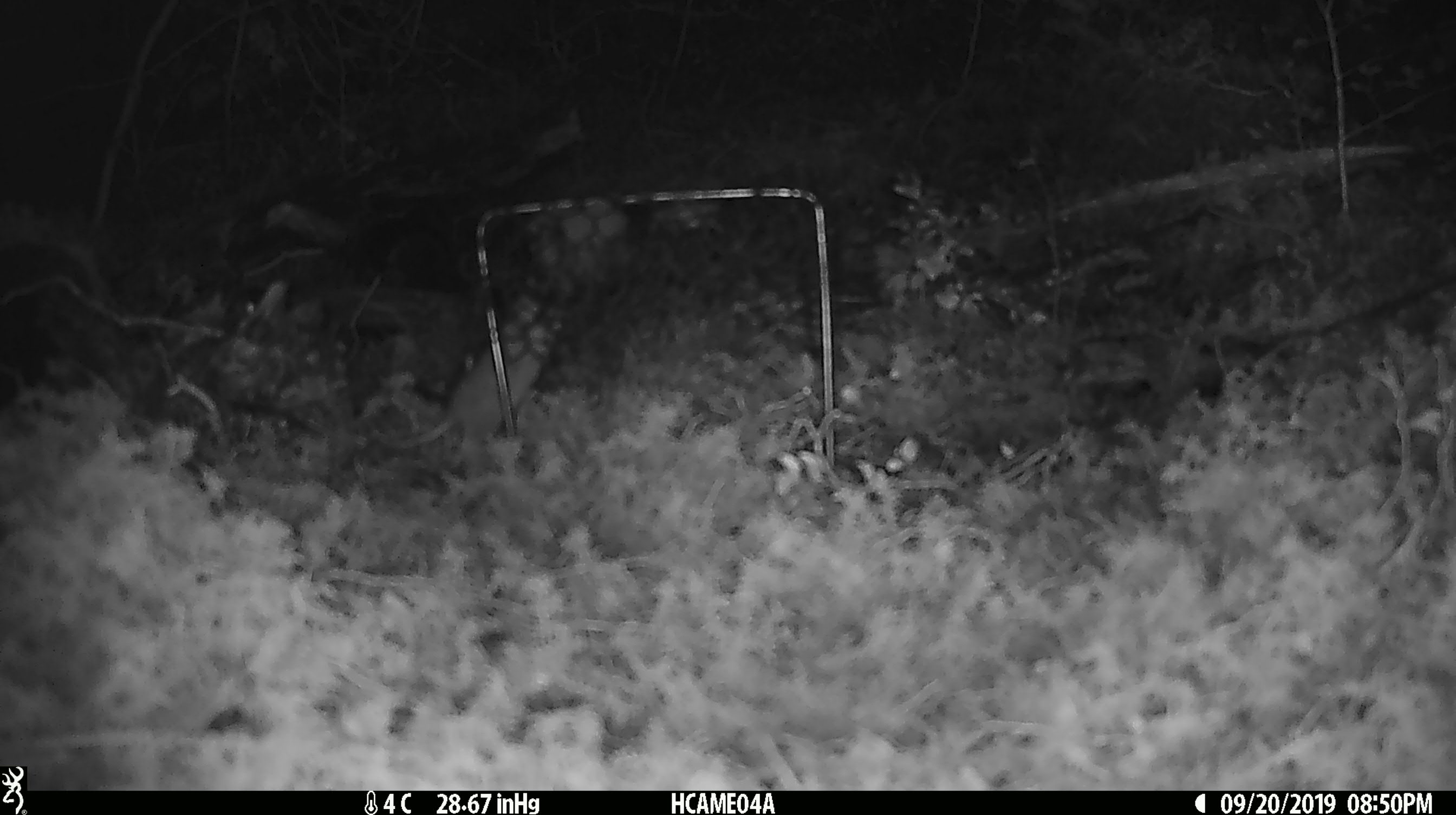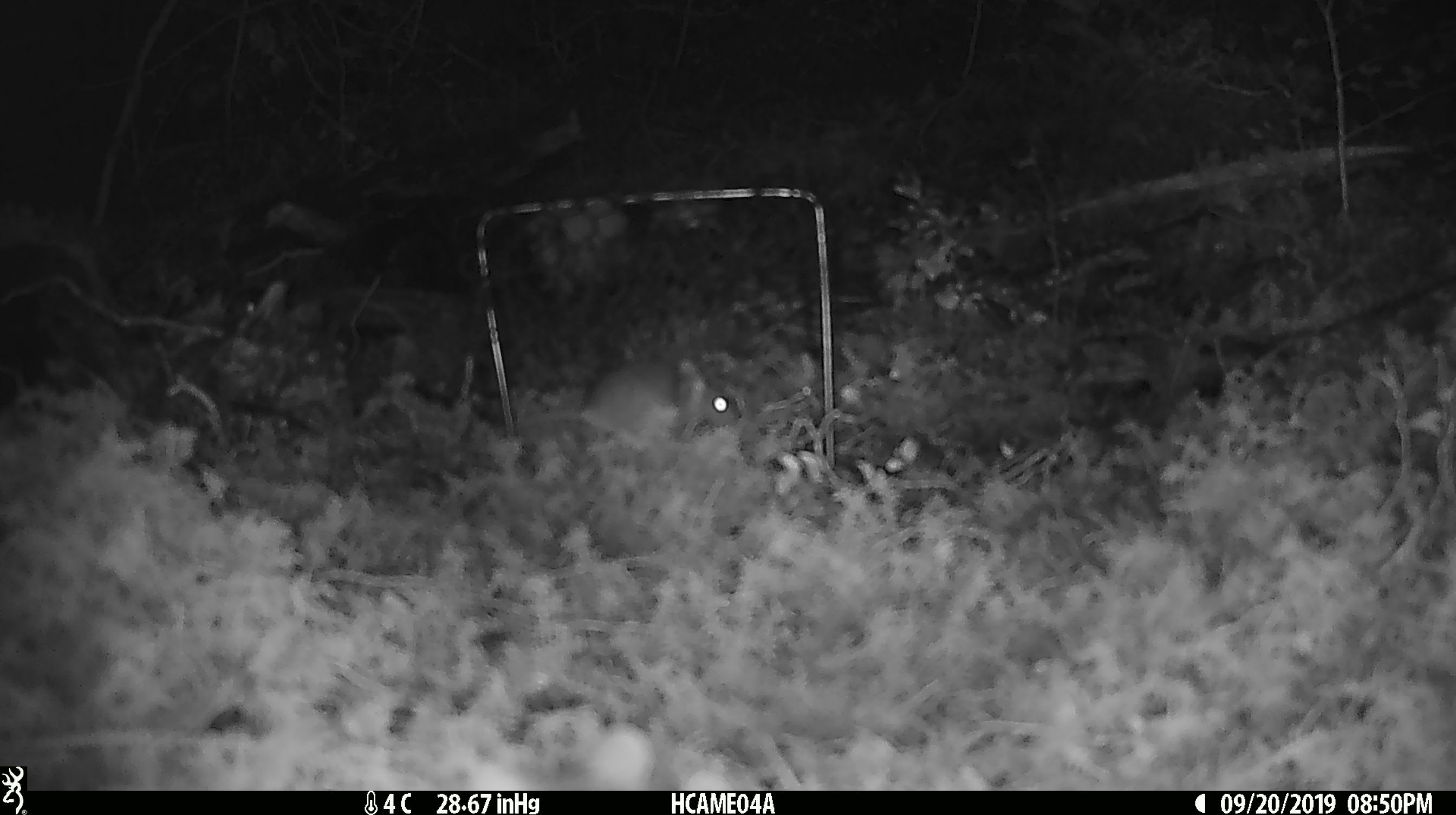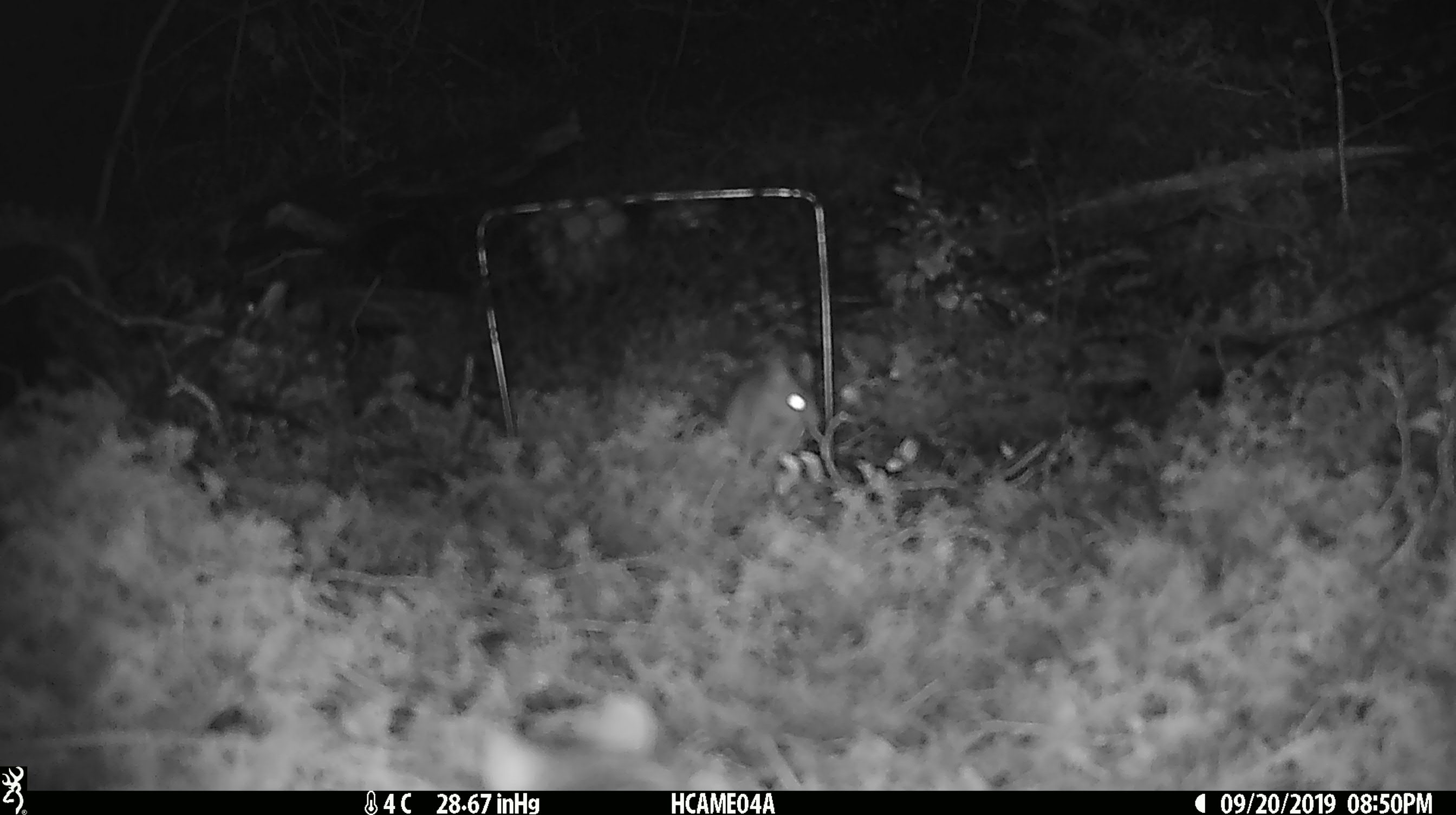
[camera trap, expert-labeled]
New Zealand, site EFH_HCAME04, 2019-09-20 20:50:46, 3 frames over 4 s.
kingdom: Animalia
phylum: Chordata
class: Mammalia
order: Rodentia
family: Muridae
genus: Mus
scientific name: Mus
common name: mouse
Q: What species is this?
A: Mouse (Mus).